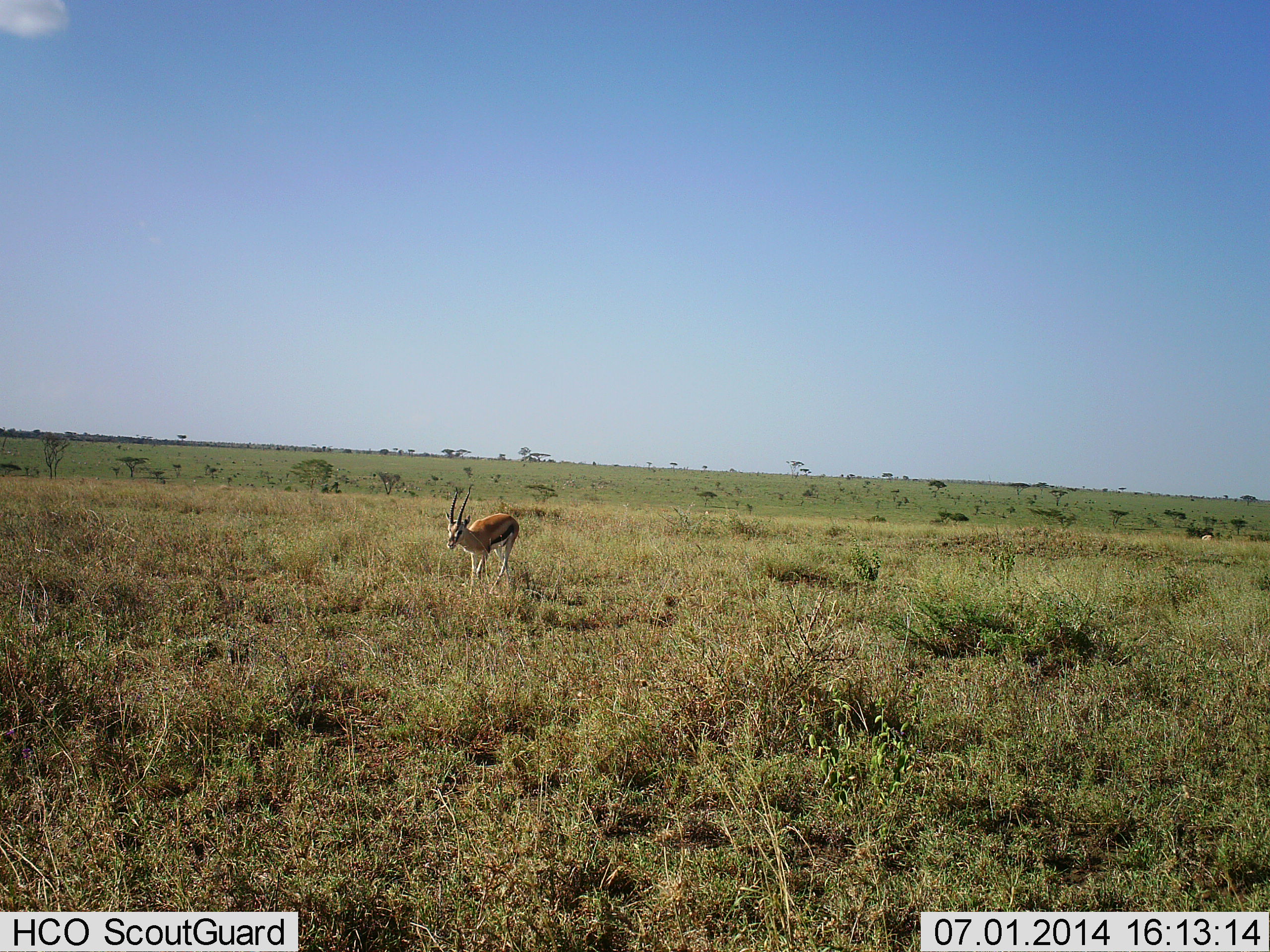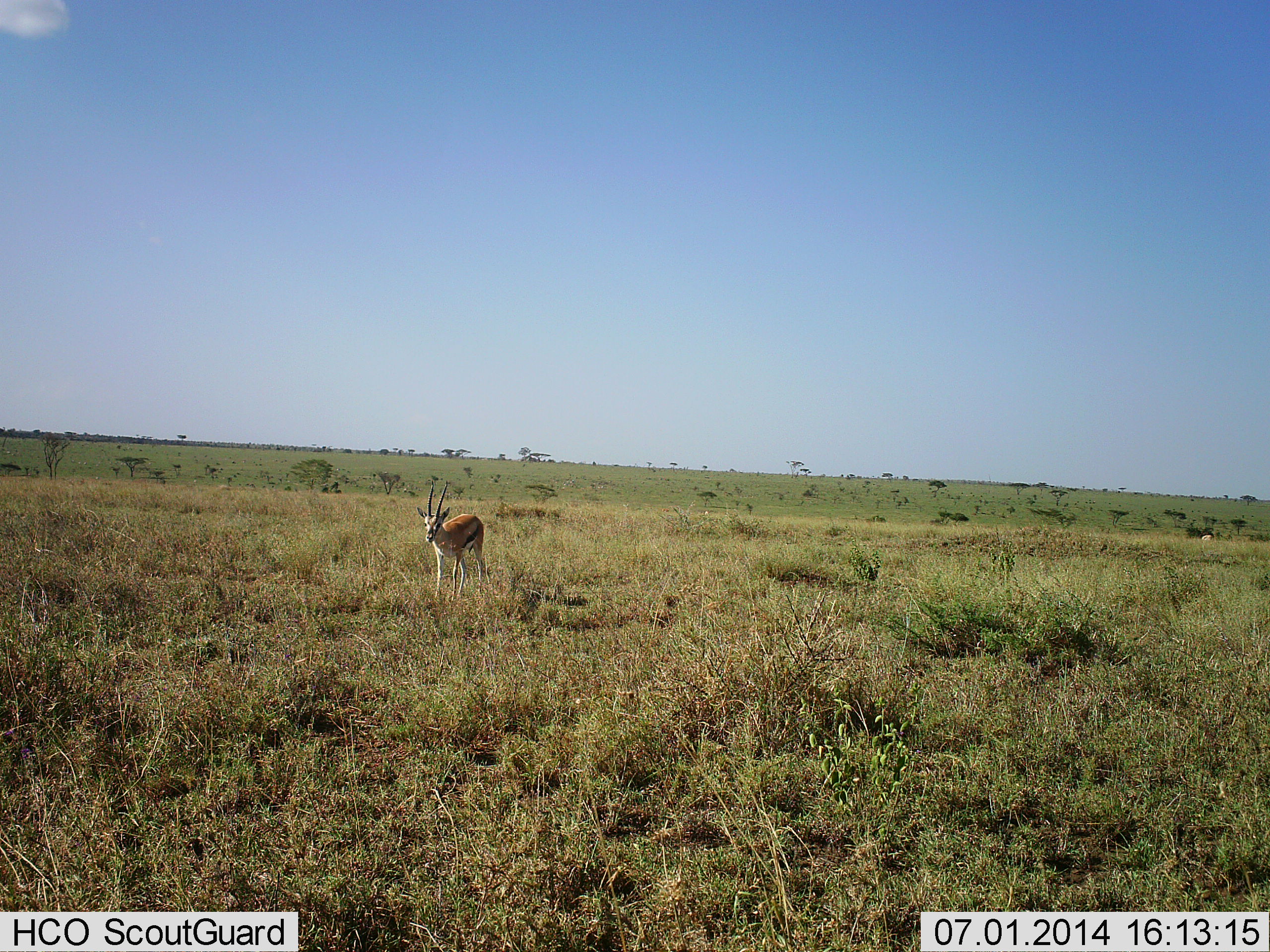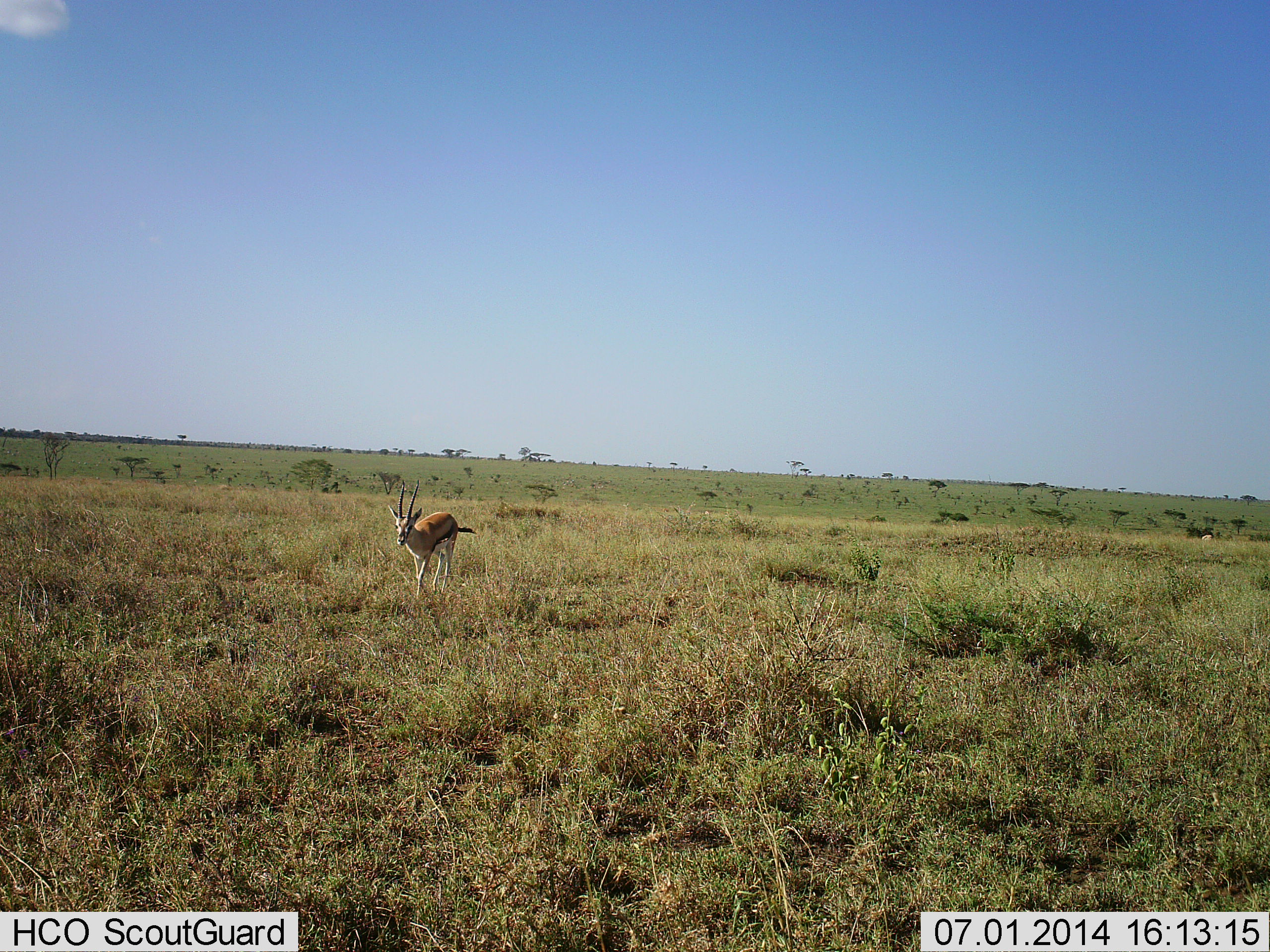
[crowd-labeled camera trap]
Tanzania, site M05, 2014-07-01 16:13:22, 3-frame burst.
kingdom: Animalia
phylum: Chordata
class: Mammalia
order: Artiodactyla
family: Bovidae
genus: Eudorcas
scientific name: Eudorcas thomsonii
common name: thomson's gazelle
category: gazellethomsons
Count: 1.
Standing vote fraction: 30%.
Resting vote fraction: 0%.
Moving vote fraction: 70%.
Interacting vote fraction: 0%.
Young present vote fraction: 0%.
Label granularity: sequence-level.